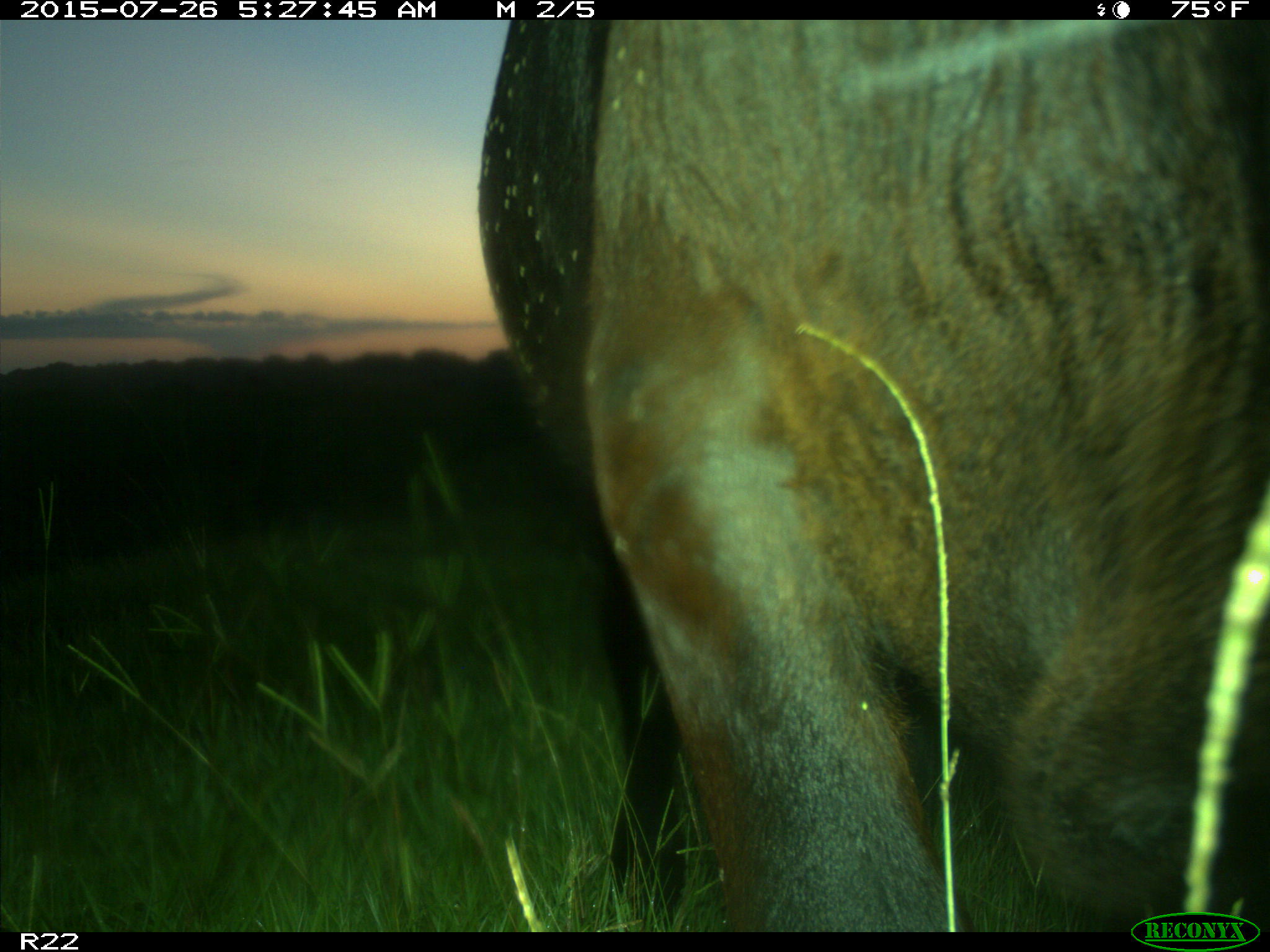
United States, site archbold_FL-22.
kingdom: Animalia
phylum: Chordata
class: Mammalia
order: Artiodactyla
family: Bovidae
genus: Bos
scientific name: Bos taurus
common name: domestic cow